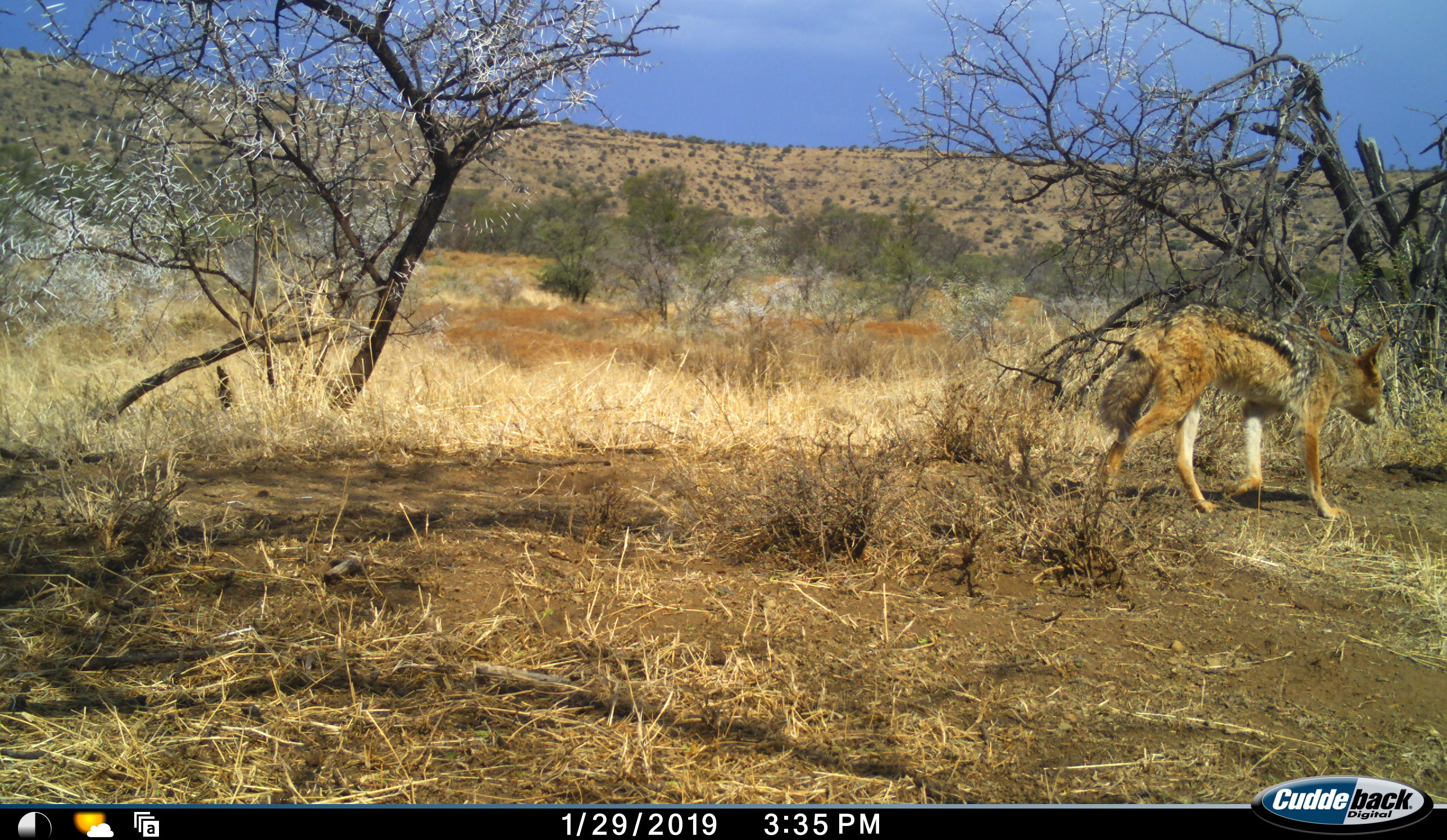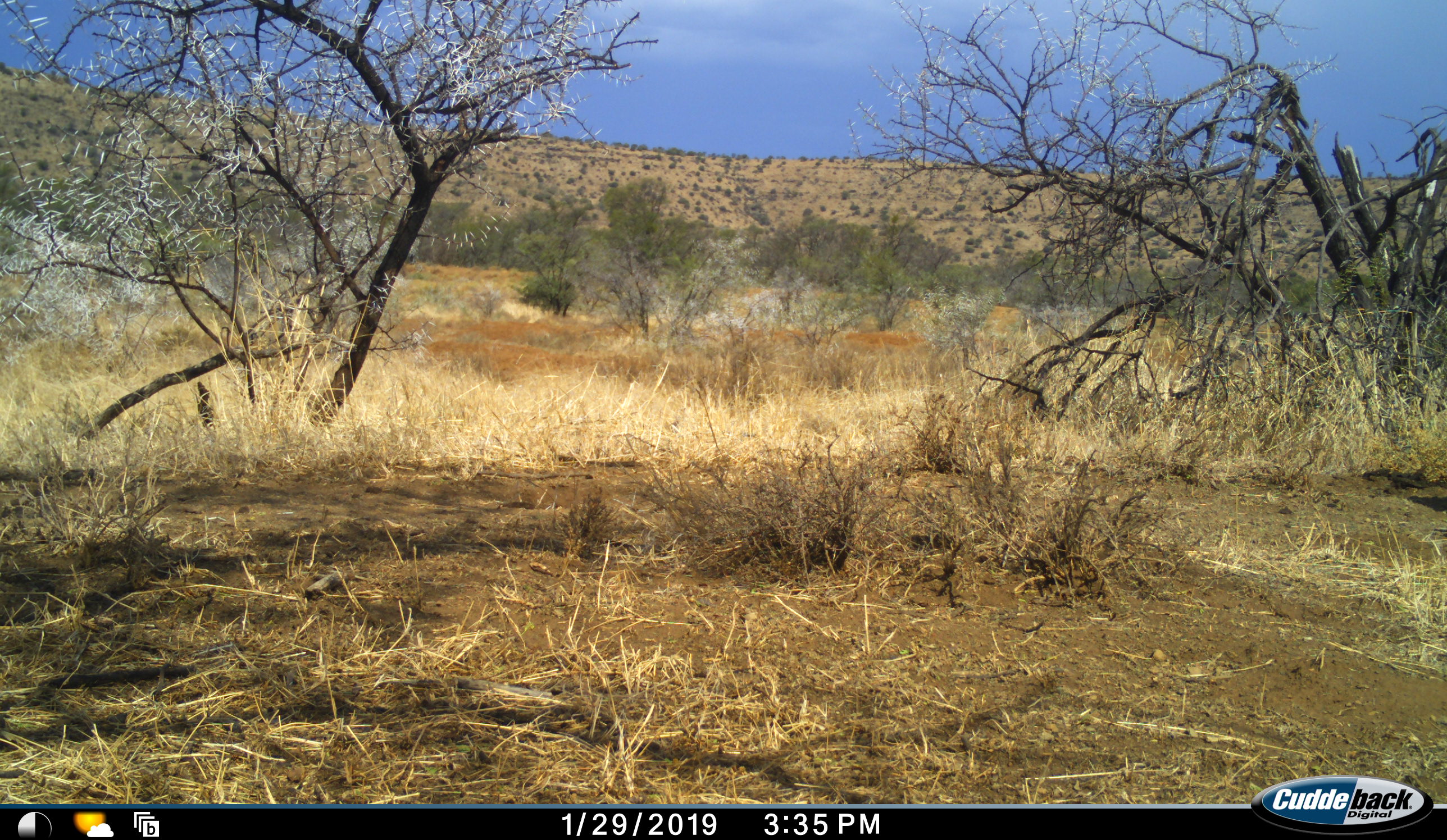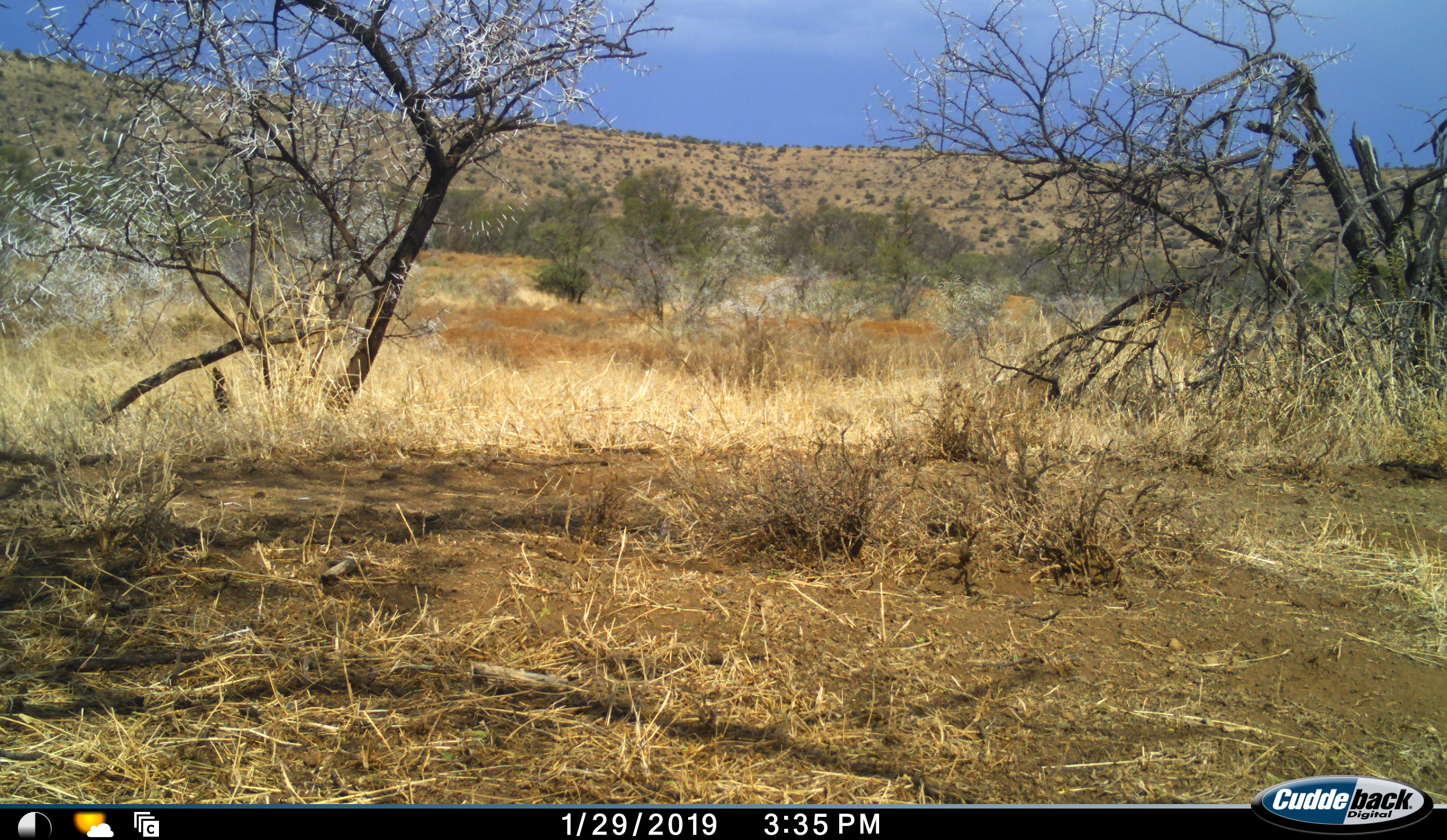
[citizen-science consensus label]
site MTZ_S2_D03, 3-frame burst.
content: unidentified animal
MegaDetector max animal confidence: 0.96